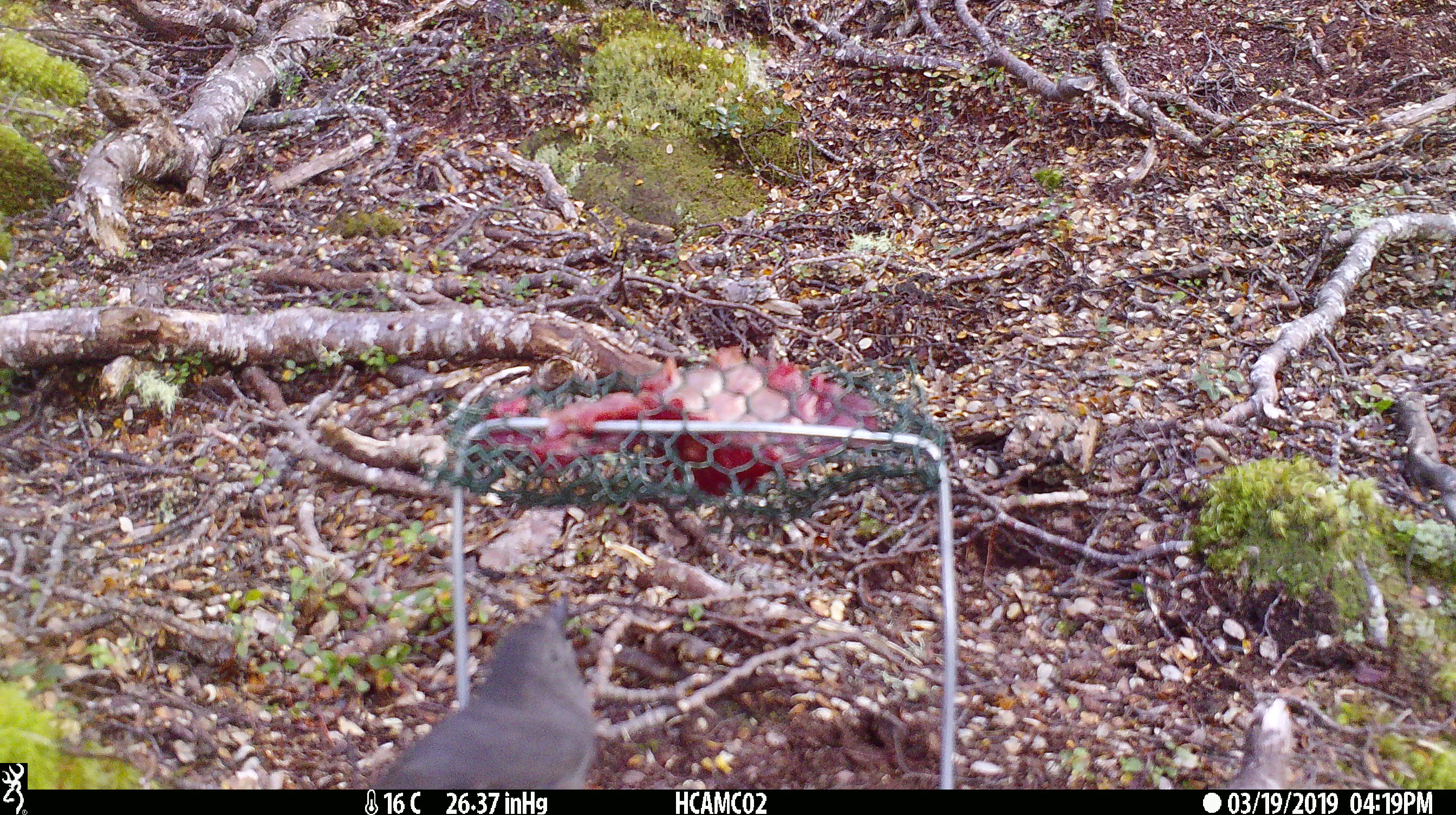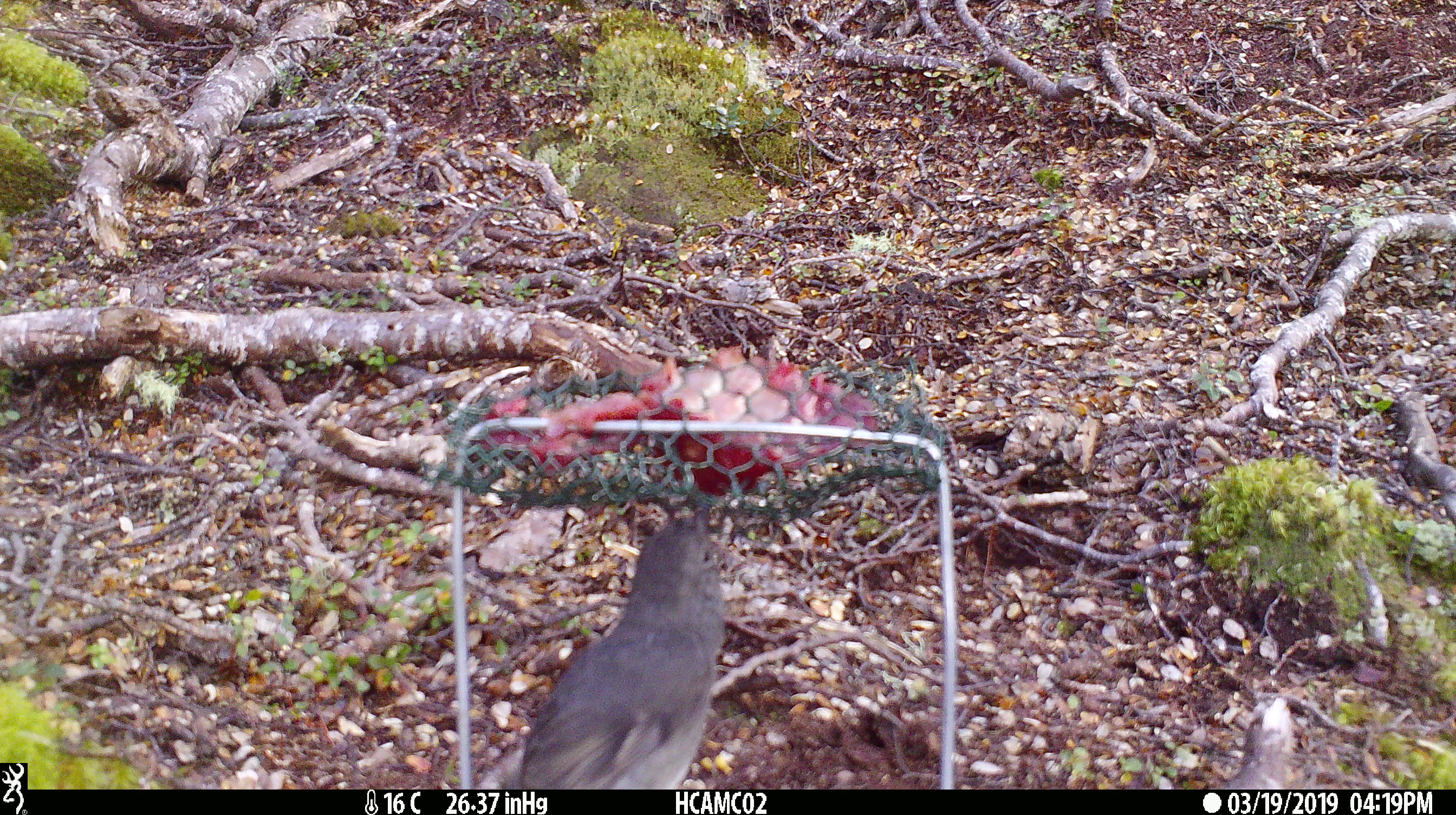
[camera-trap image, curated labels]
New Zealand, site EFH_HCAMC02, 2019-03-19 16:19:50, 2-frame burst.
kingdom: Animalia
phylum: Chordata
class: Aves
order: Passeriformes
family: Petroicidae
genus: Petroica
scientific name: Petroica australis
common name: new zealand robin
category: robin